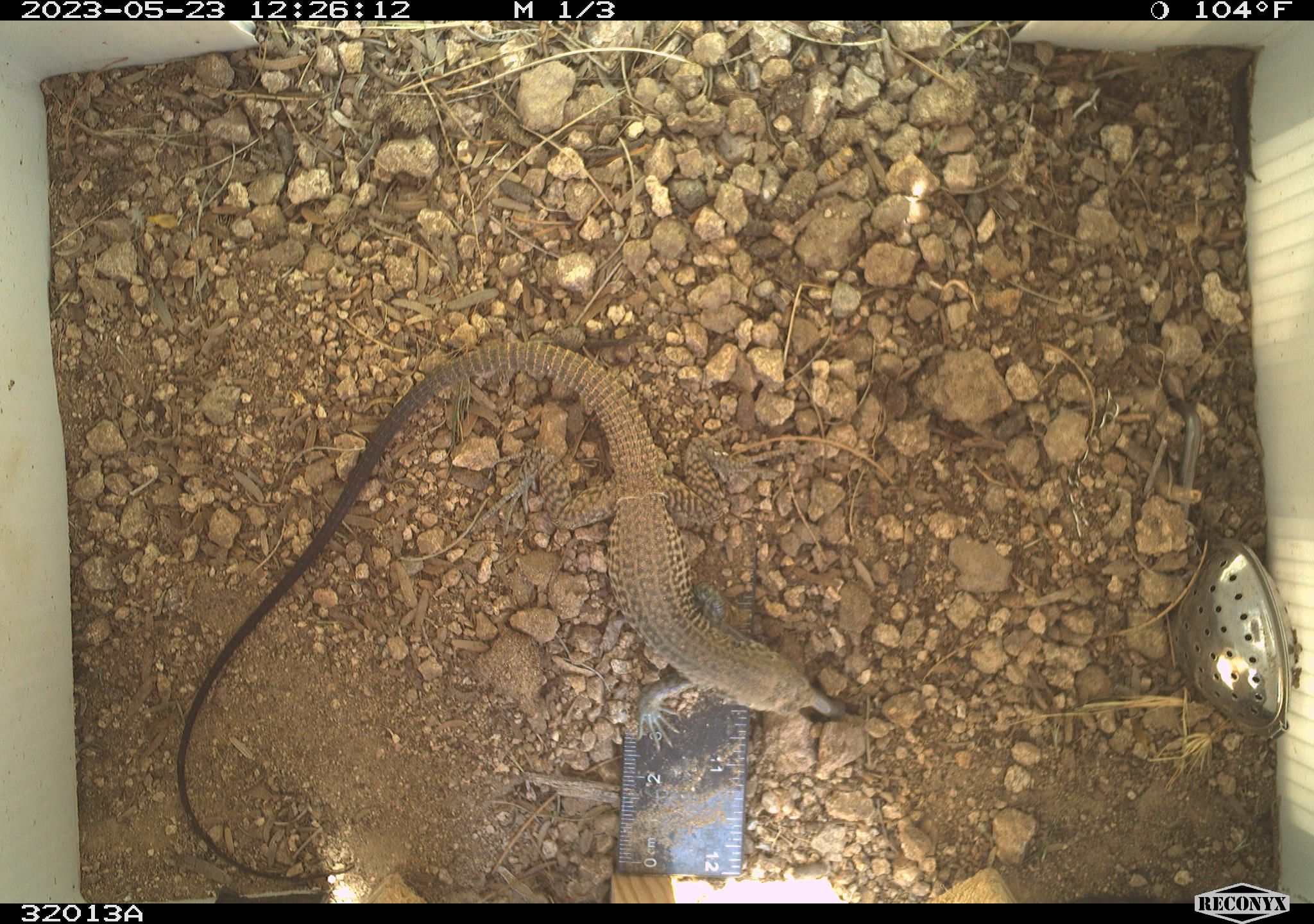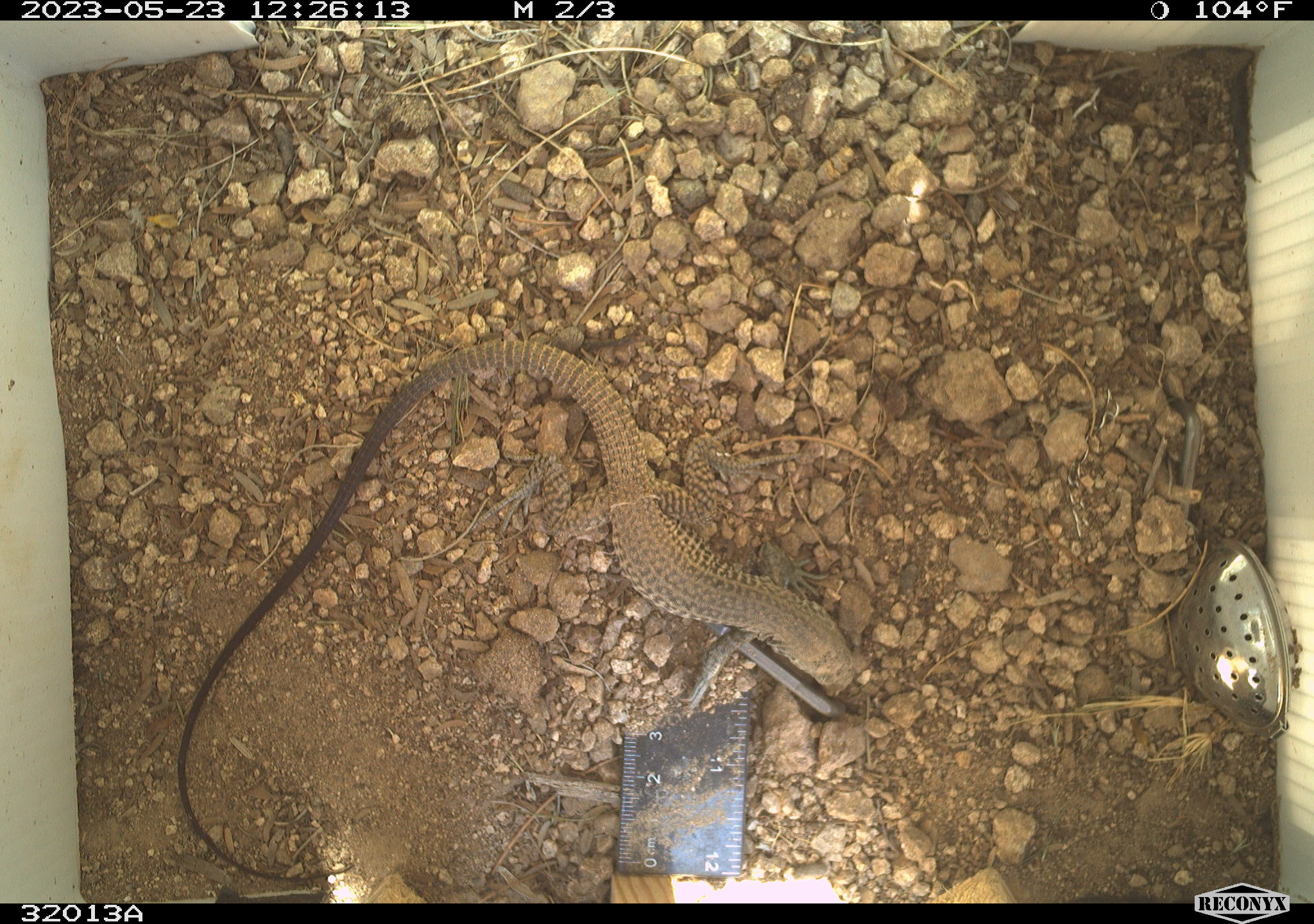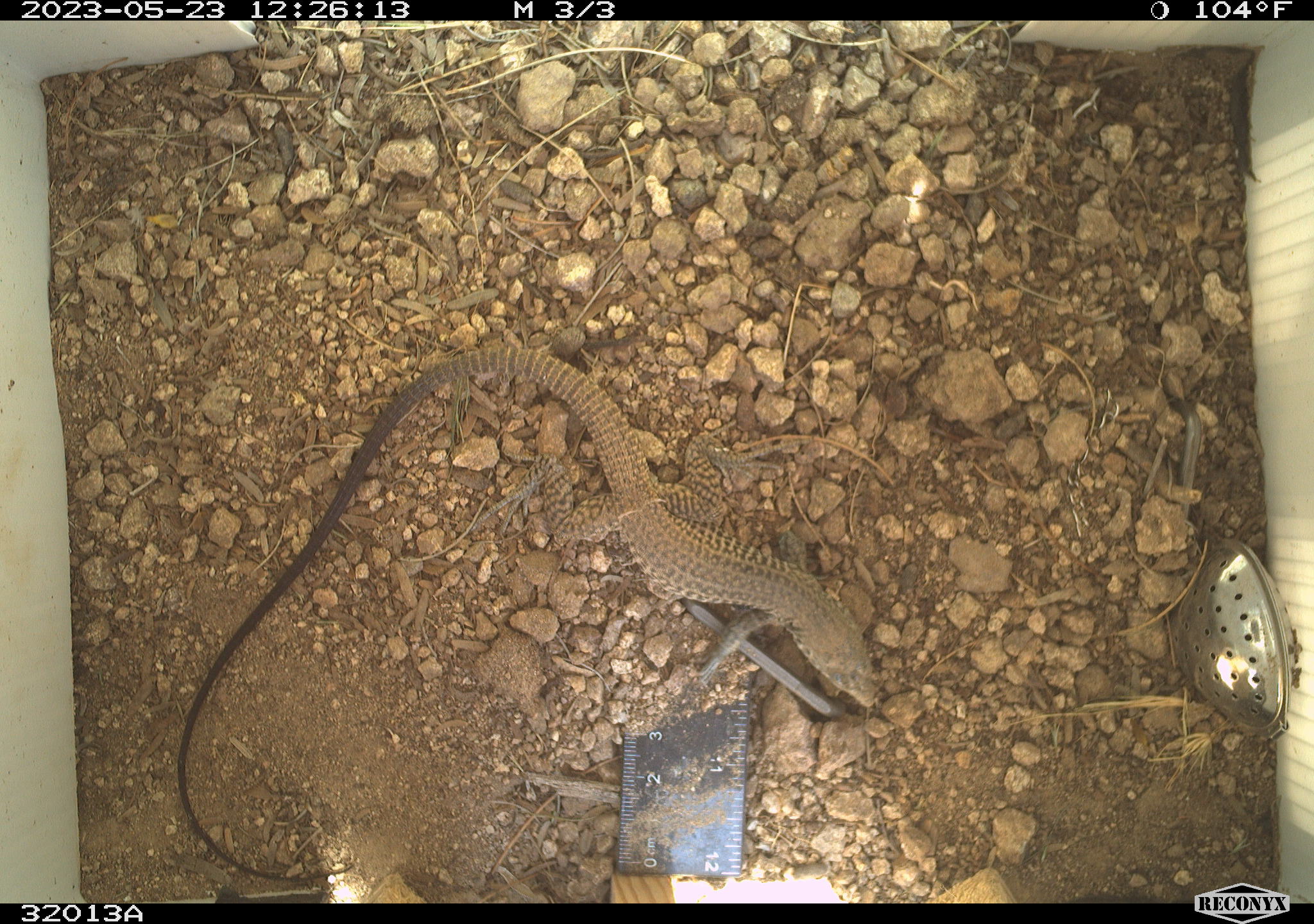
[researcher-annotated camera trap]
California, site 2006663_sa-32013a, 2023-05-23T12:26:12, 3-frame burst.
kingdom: Animalia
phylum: Chordata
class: Reptilia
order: Squamata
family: Teiidae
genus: Aspidoscelis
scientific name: Aspidoscelis tigris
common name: western whiptail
Western whiptail (Aspidoscelis tigris).